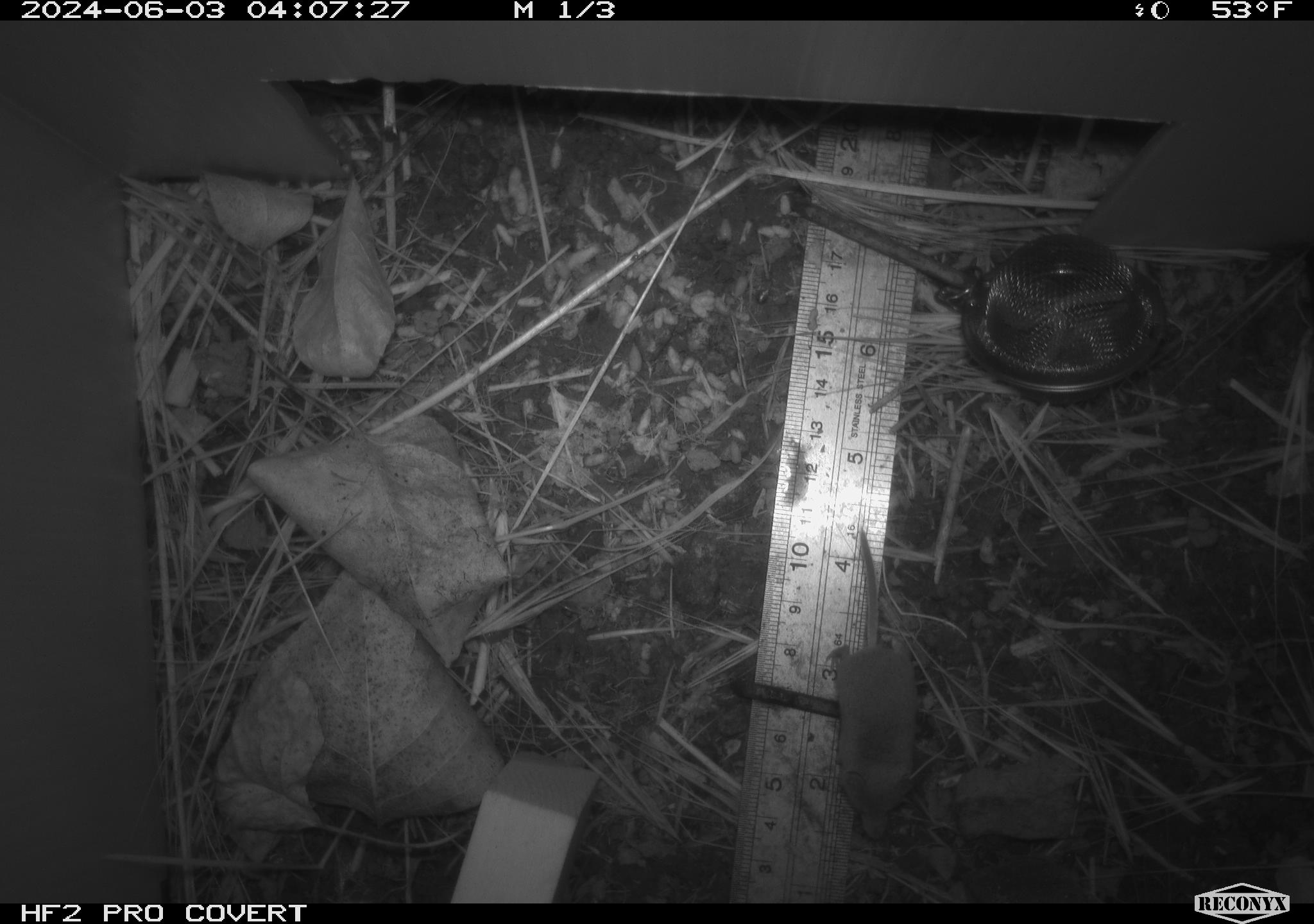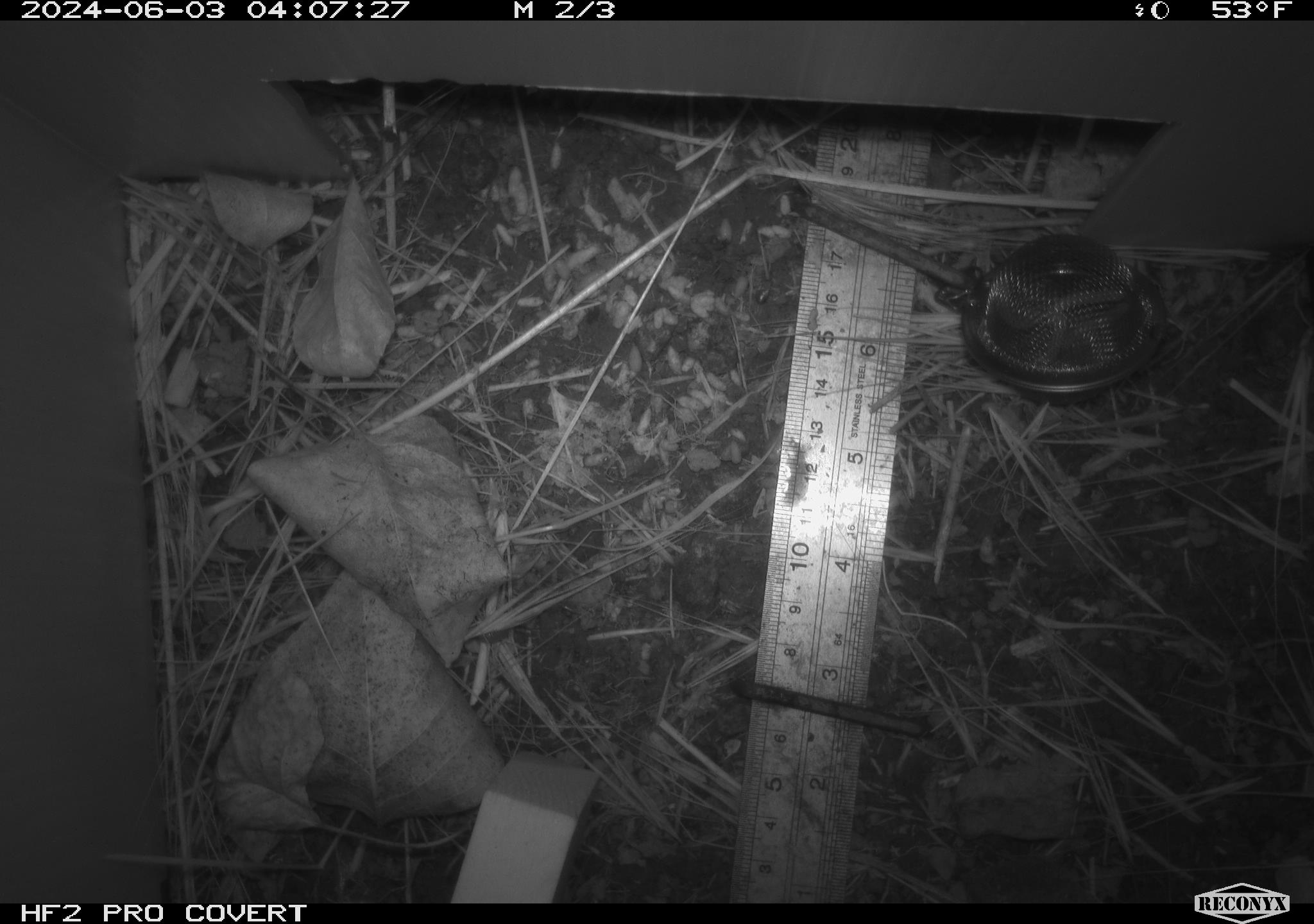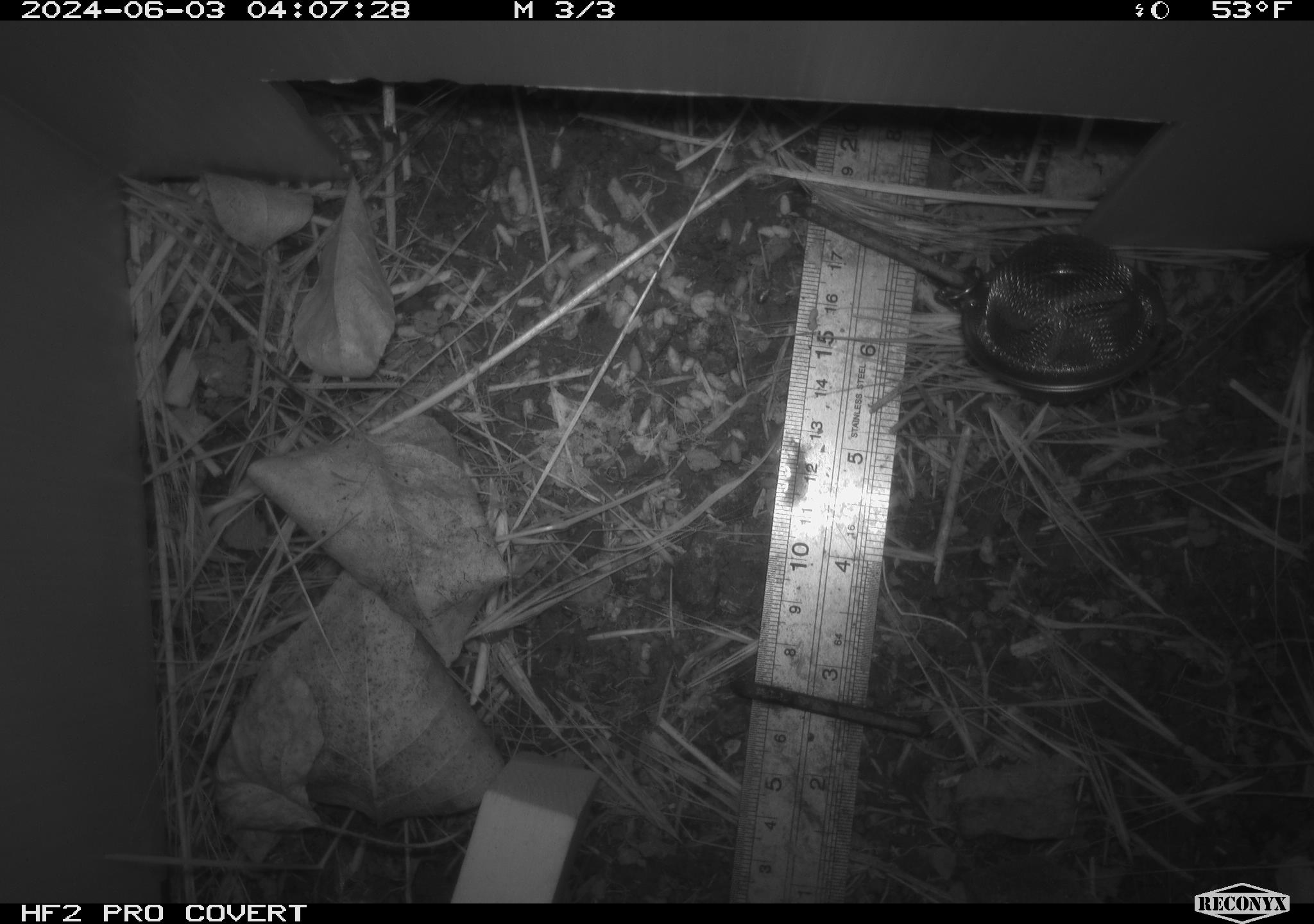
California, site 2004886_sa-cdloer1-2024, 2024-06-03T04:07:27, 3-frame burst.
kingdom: Animalia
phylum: Chordata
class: Mammalia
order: Eulipotyphla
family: Soricidae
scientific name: Soricidae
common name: shrews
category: soricidae family